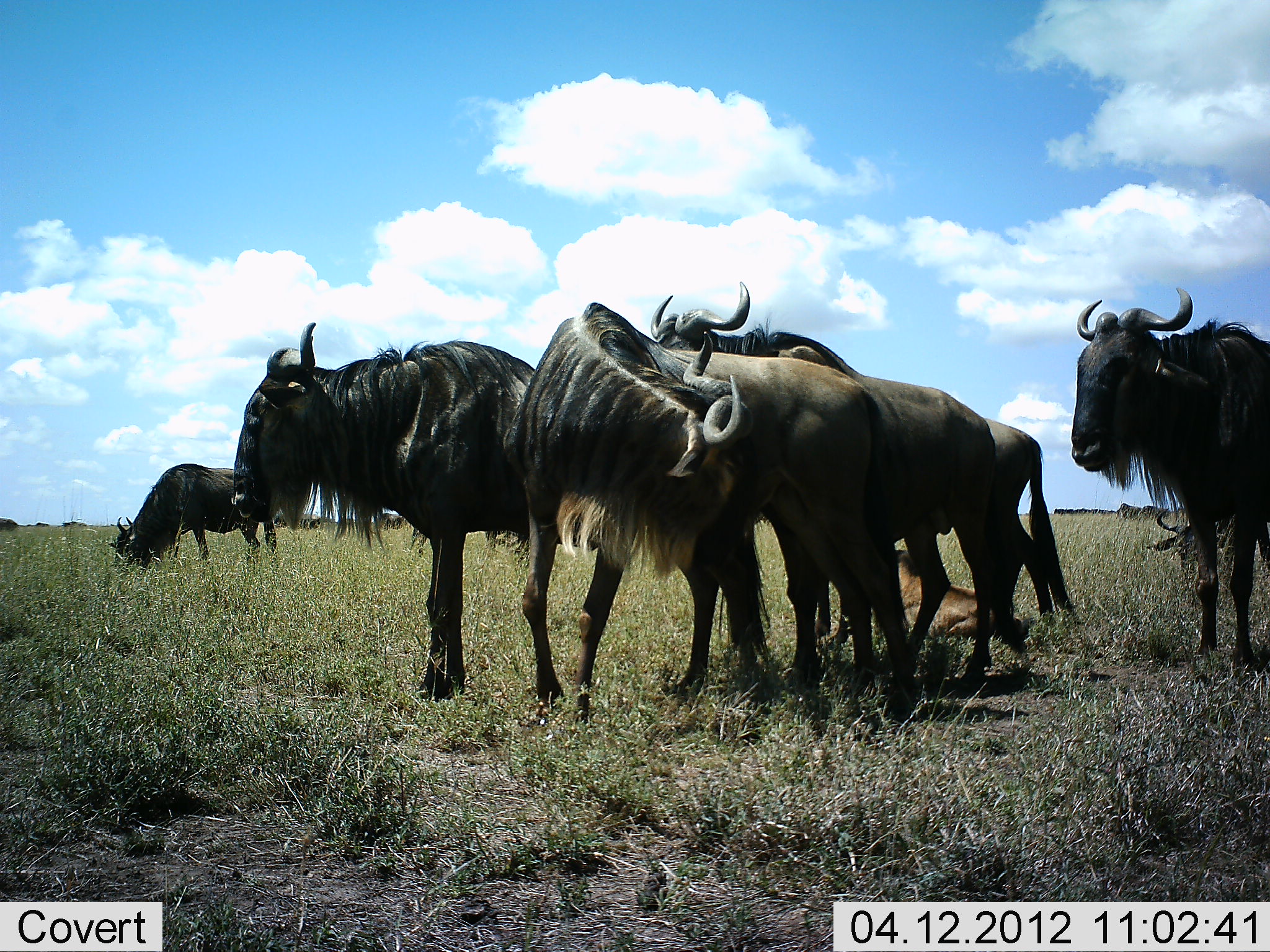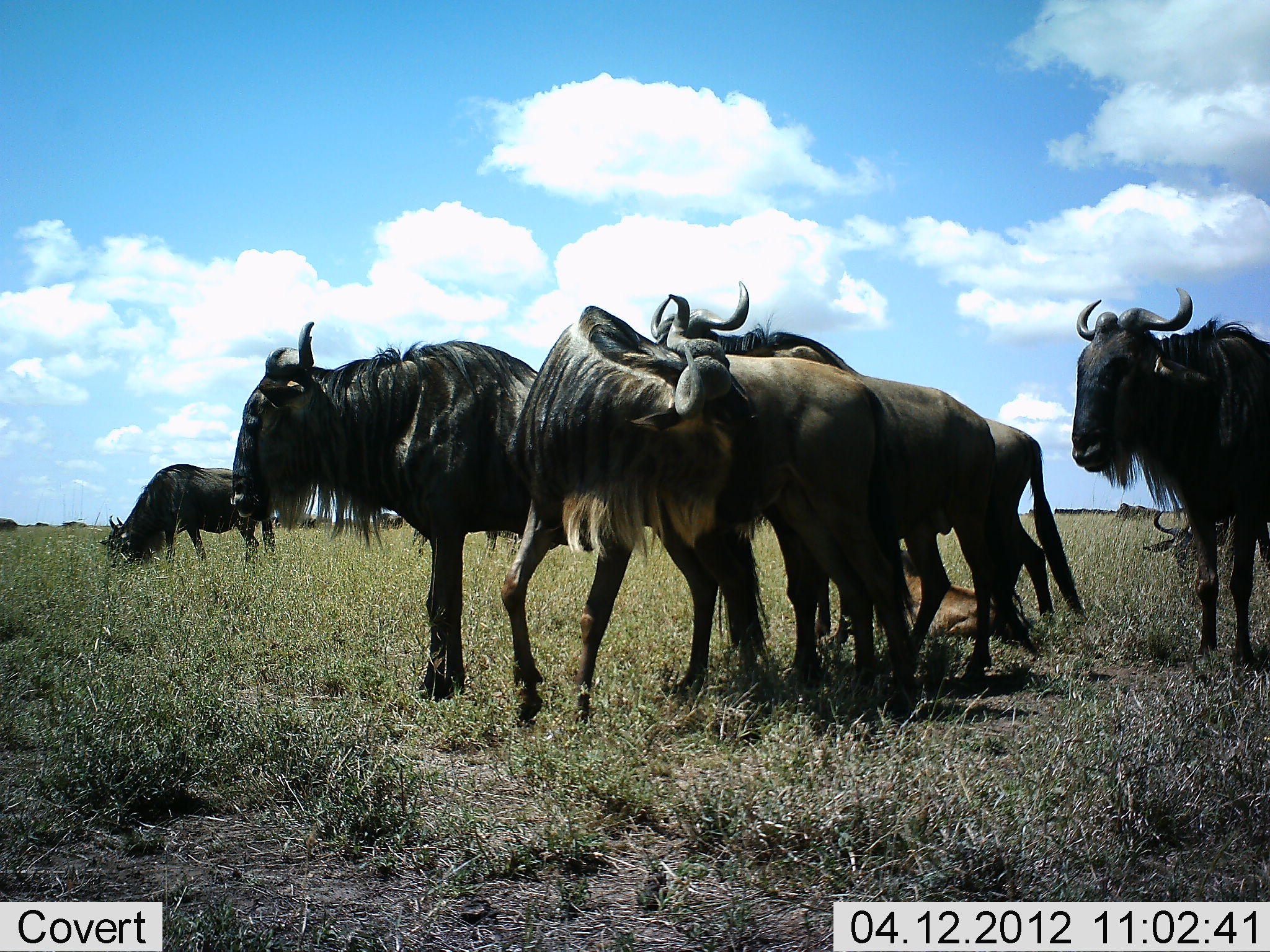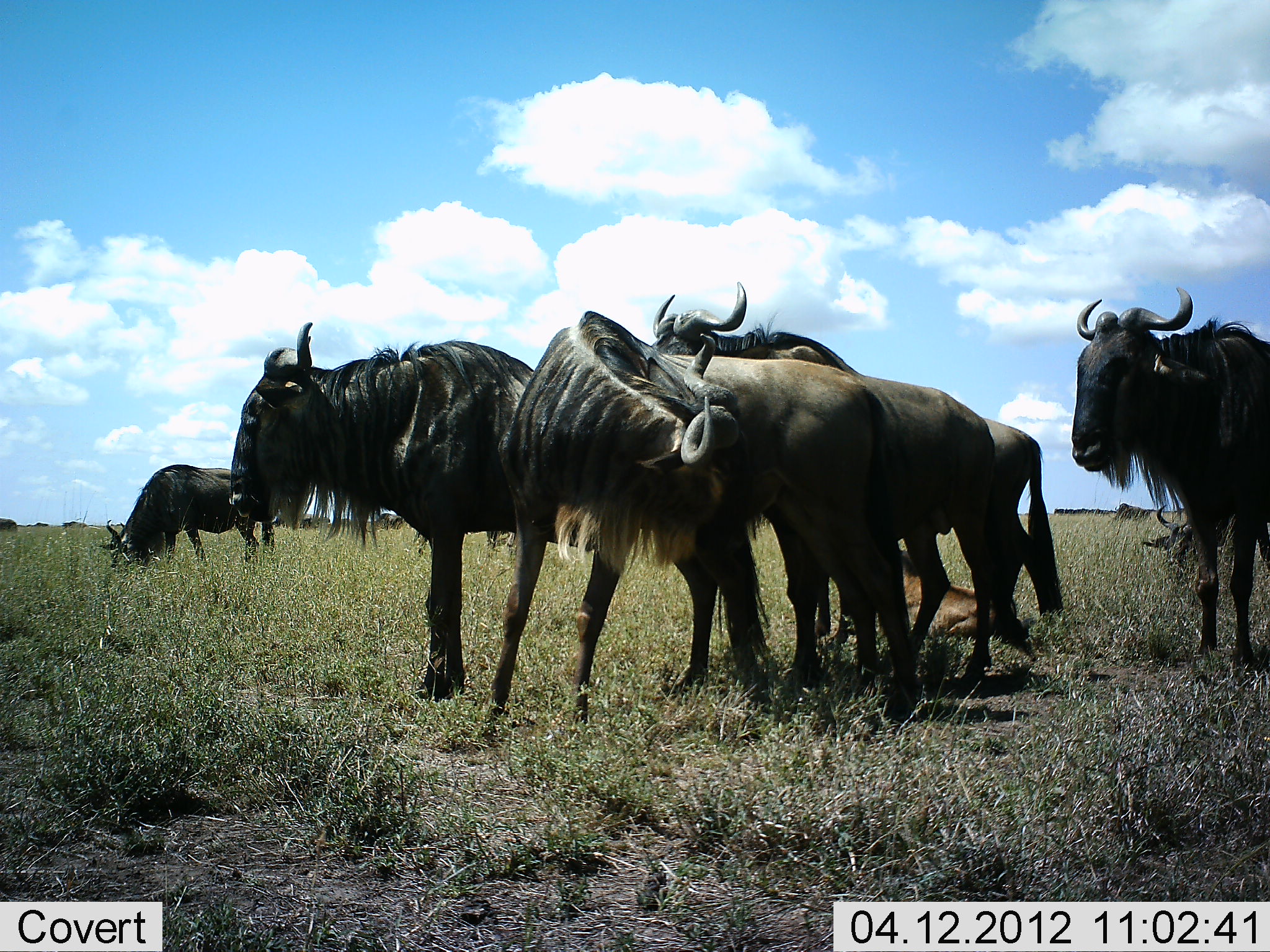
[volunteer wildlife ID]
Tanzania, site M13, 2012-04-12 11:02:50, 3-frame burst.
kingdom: Animalia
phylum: Chordata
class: Mammalia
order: Artiodactyla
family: Bovidae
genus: Connochaetes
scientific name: Connochaetes taurinus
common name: blue wildebeest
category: wildebeest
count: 9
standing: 100%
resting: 64%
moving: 7%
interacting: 21%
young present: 50%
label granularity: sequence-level